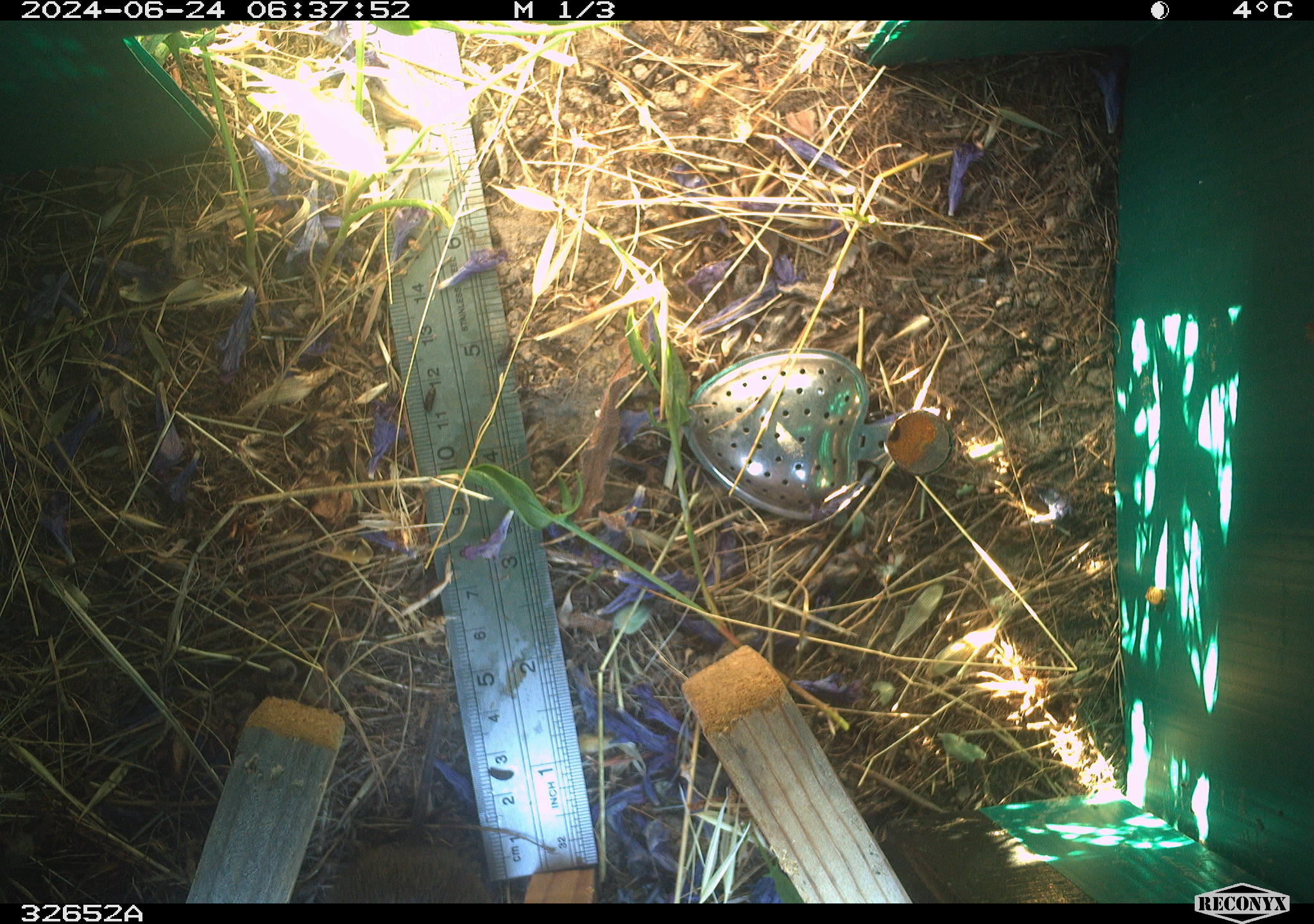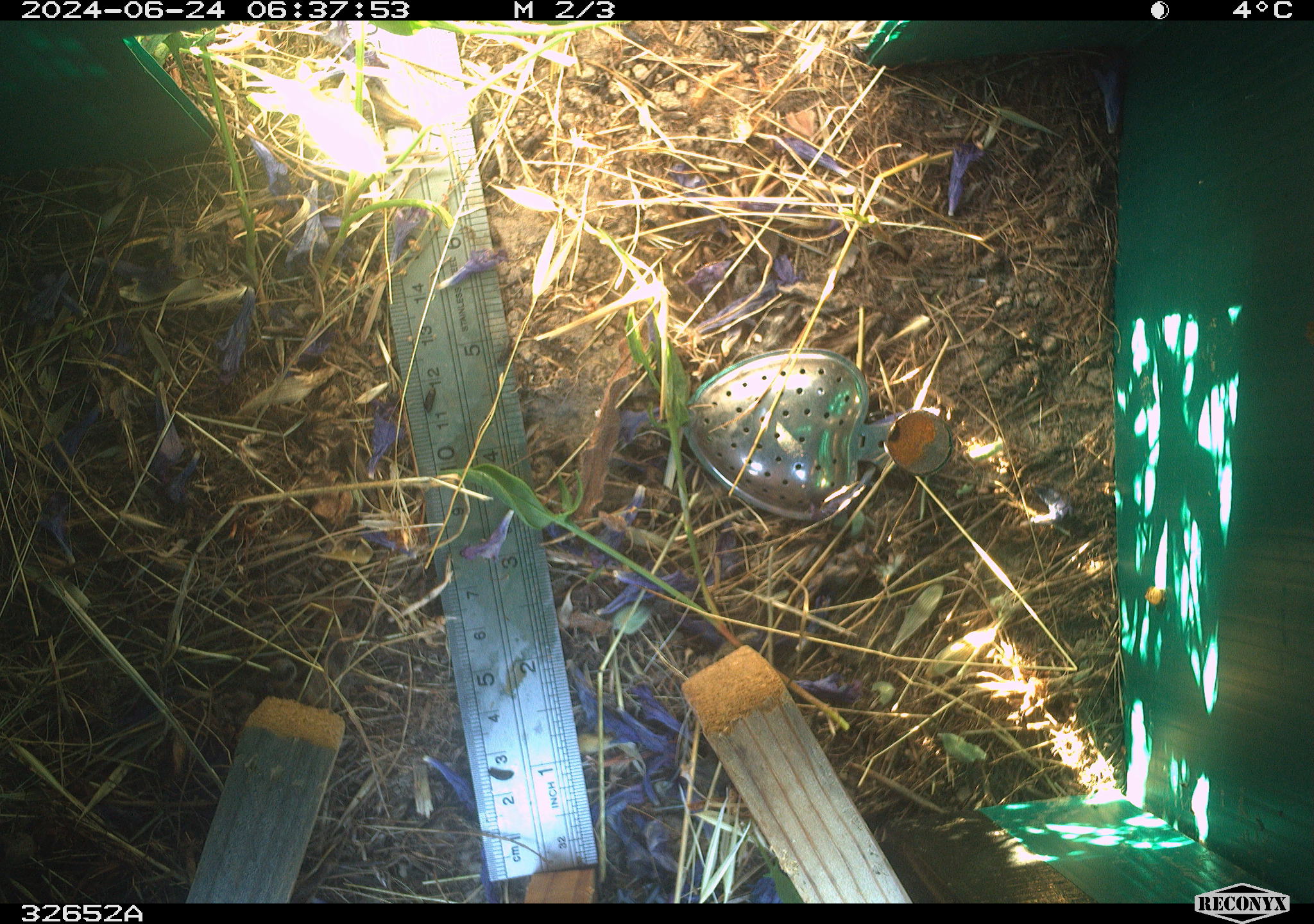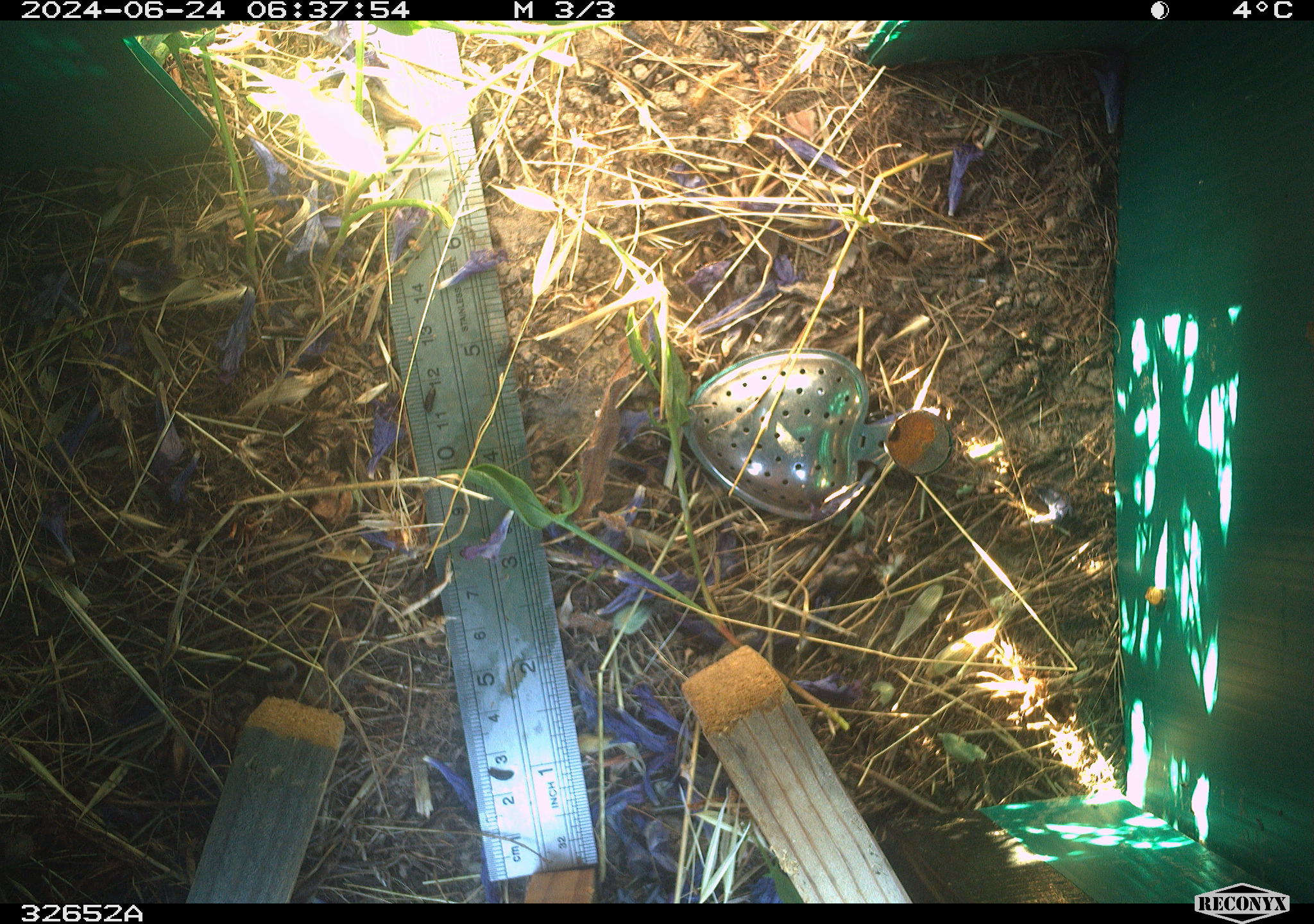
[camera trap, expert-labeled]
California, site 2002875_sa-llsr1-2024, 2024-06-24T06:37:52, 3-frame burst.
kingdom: Animalia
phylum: Chordata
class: Mammalia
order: Rodentia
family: Cricetidae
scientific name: Arvicolinae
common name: voles, lemmings, and muskrats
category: arvicolinae subfamily